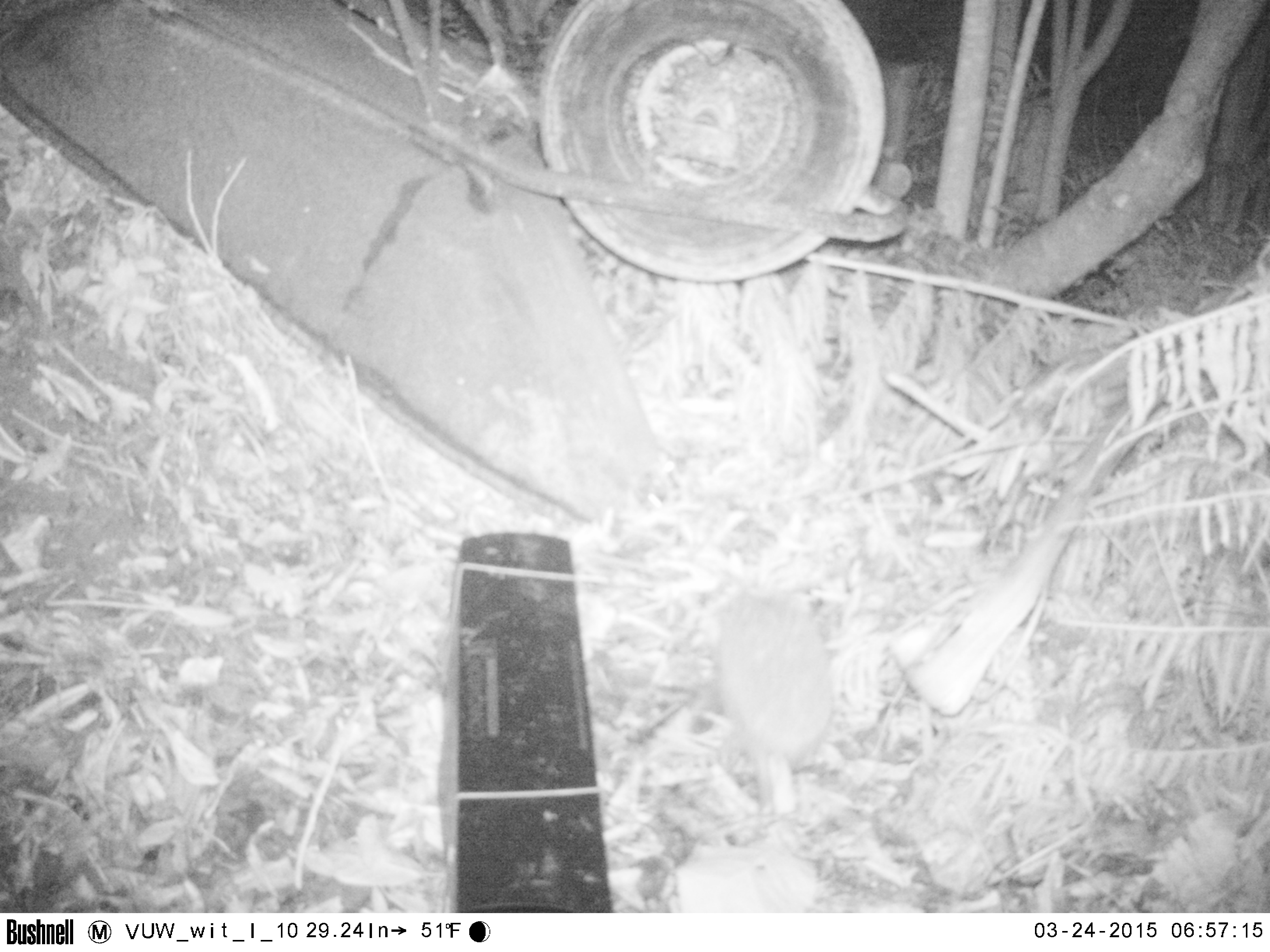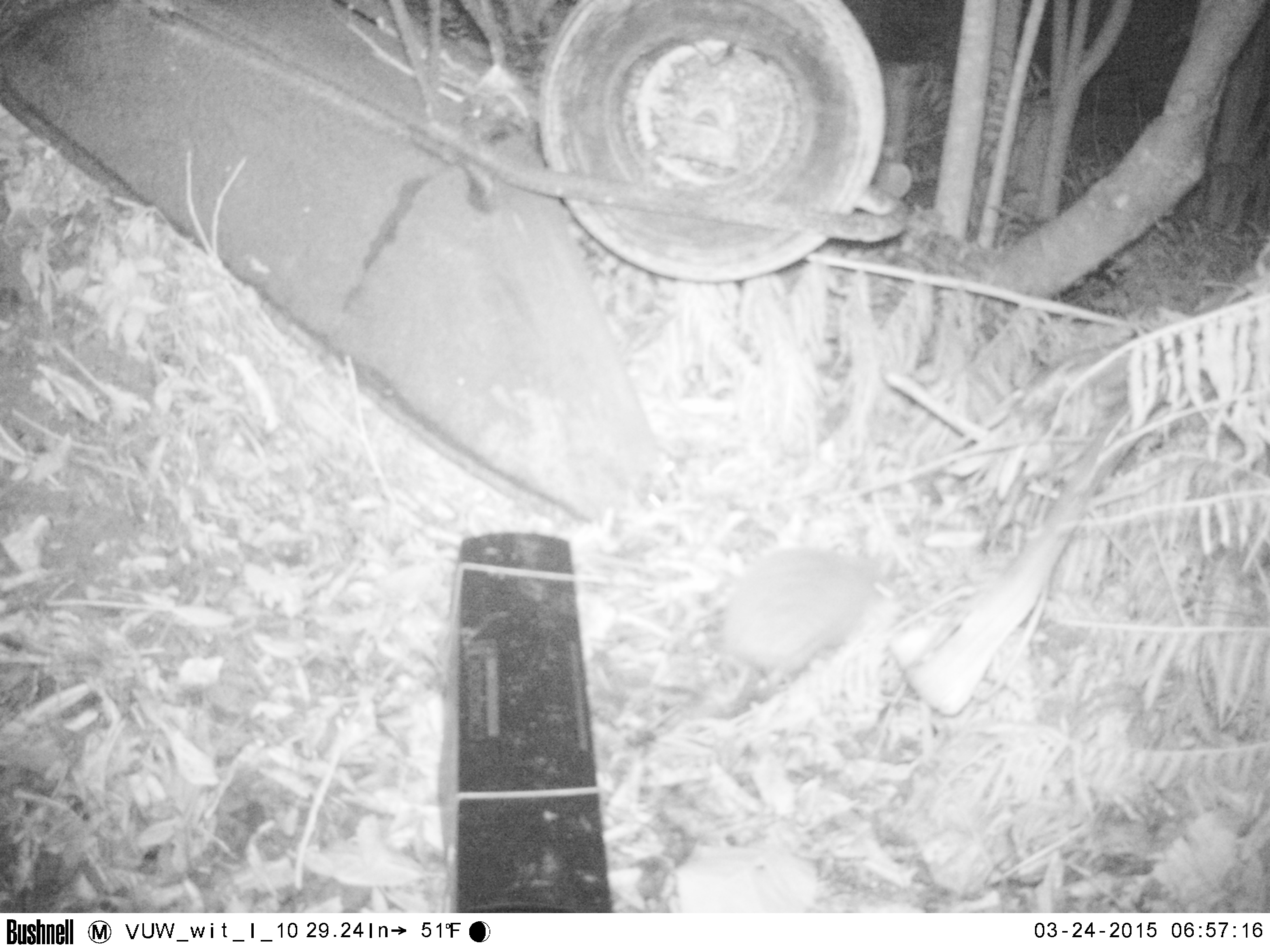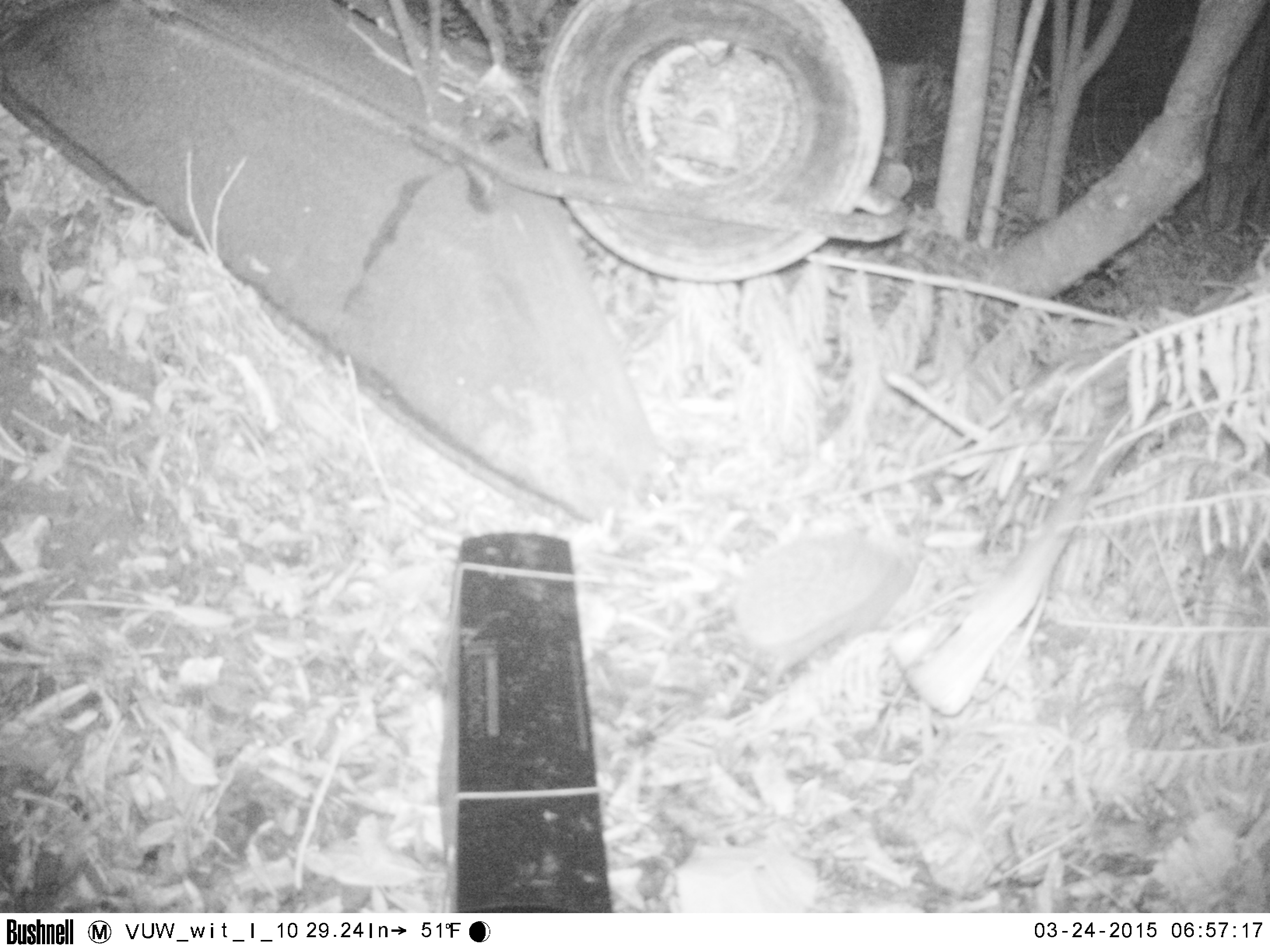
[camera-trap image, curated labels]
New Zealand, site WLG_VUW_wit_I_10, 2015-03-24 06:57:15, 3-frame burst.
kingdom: Animalia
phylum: Chordata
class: Mammalia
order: Eulipotyphla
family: Erinaceidae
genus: Erinaceus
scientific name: Erinaceus europaeus europaeus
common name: european hedgehog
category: hedgehog